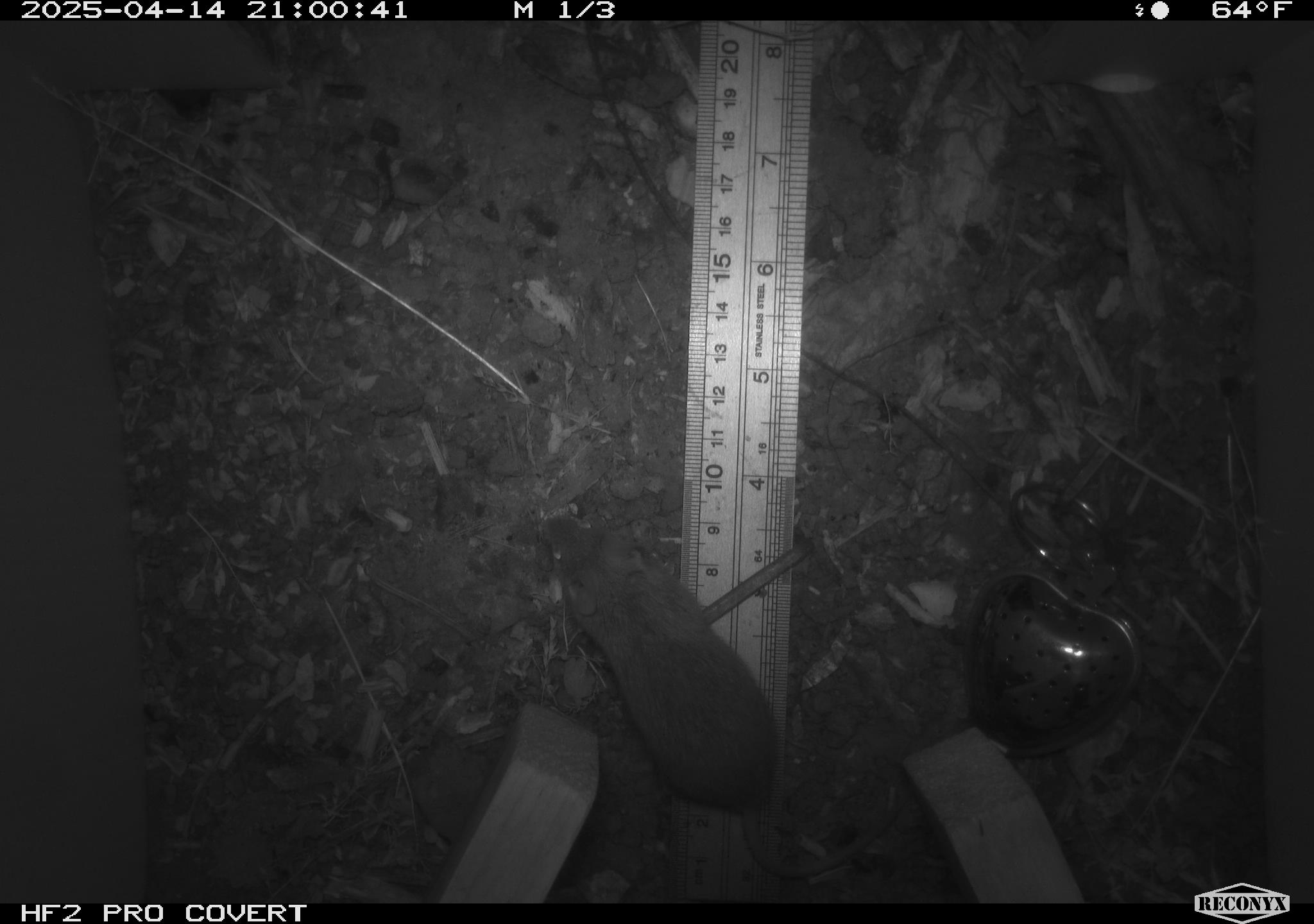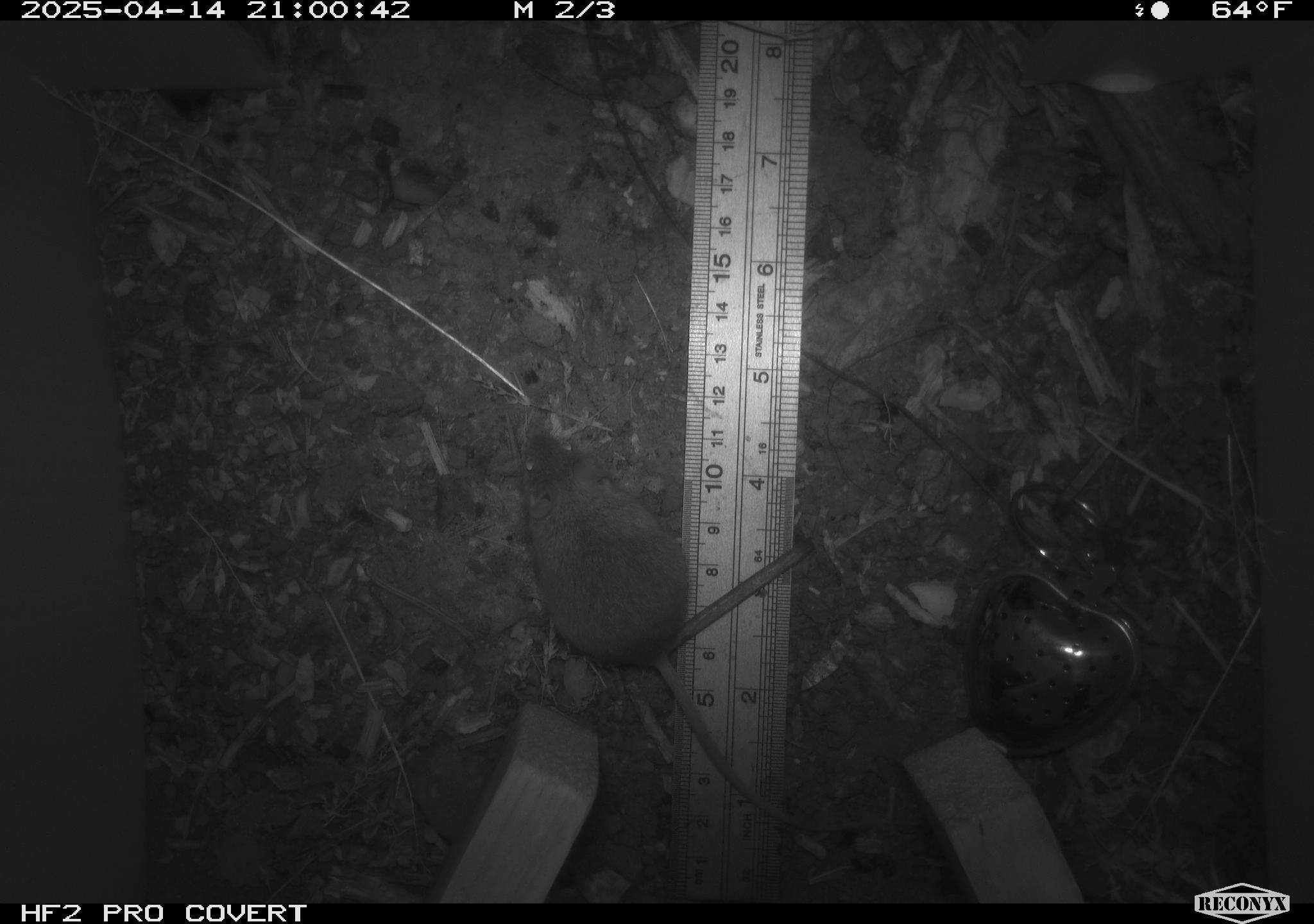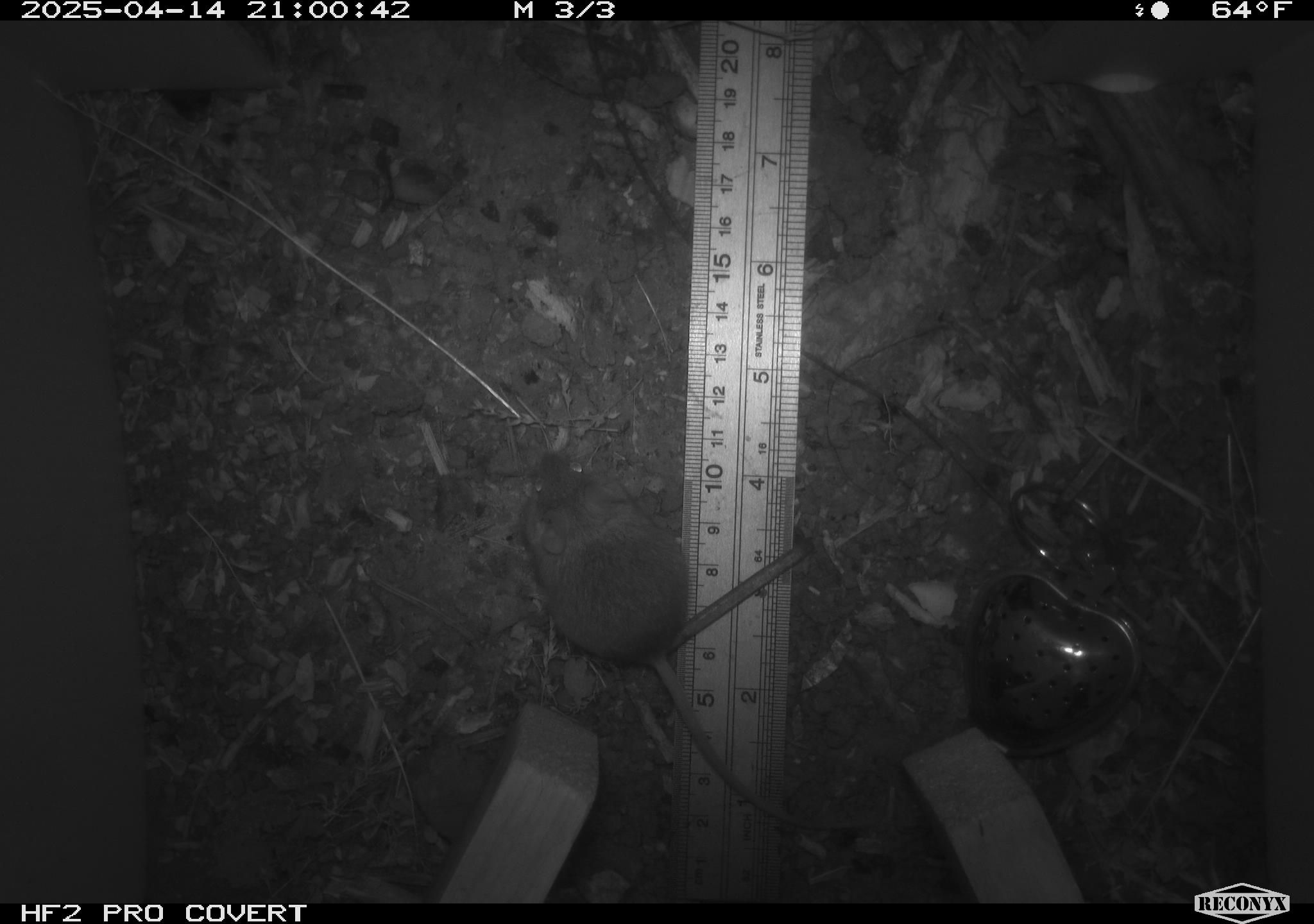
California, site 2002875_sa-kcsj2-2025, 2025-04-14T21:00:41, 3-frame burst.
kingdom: Animalia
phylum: Chordata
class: Mammalia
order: Rodentia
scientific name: Rodentia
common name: rodent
Rodent (Rodentia).